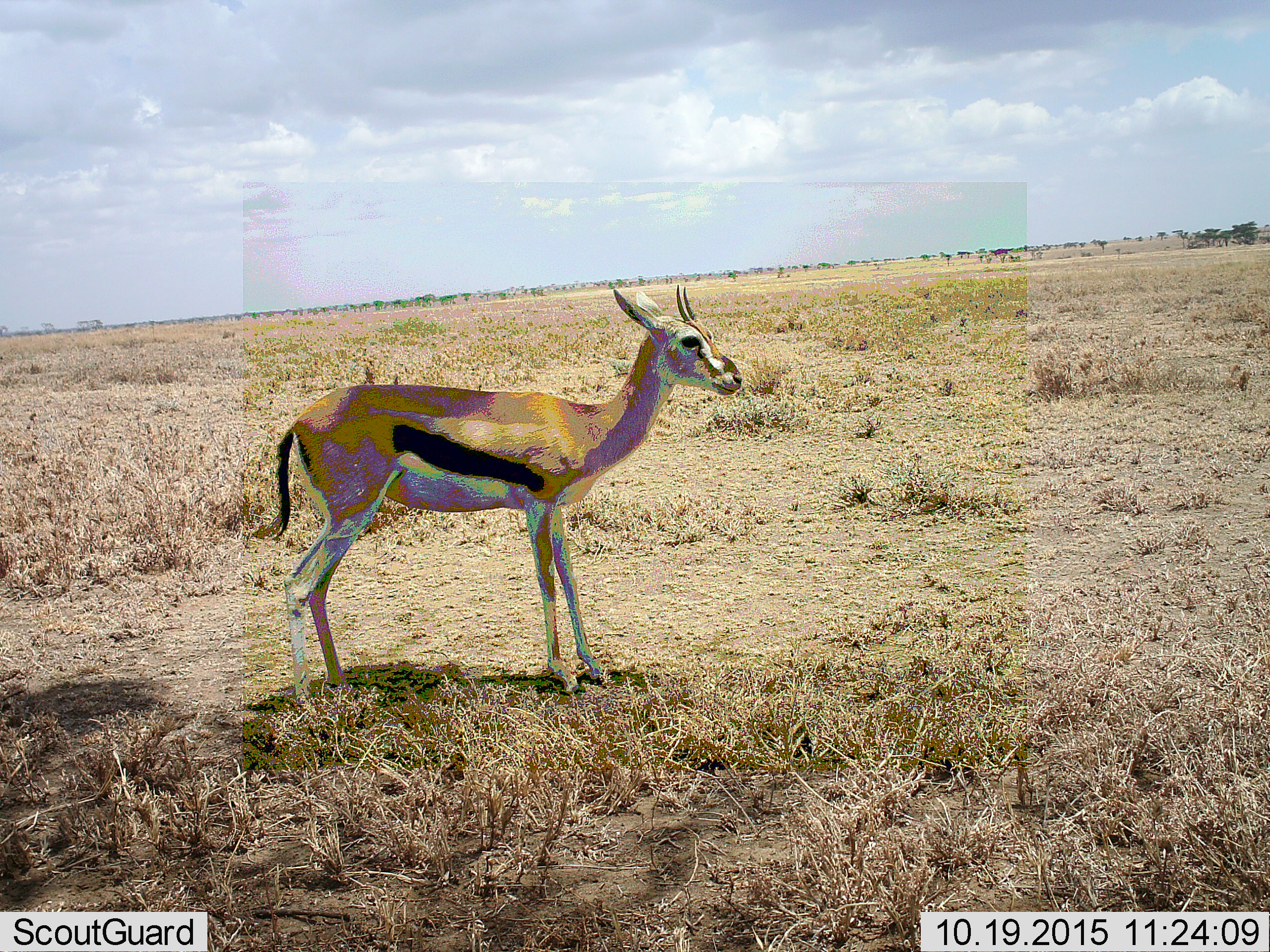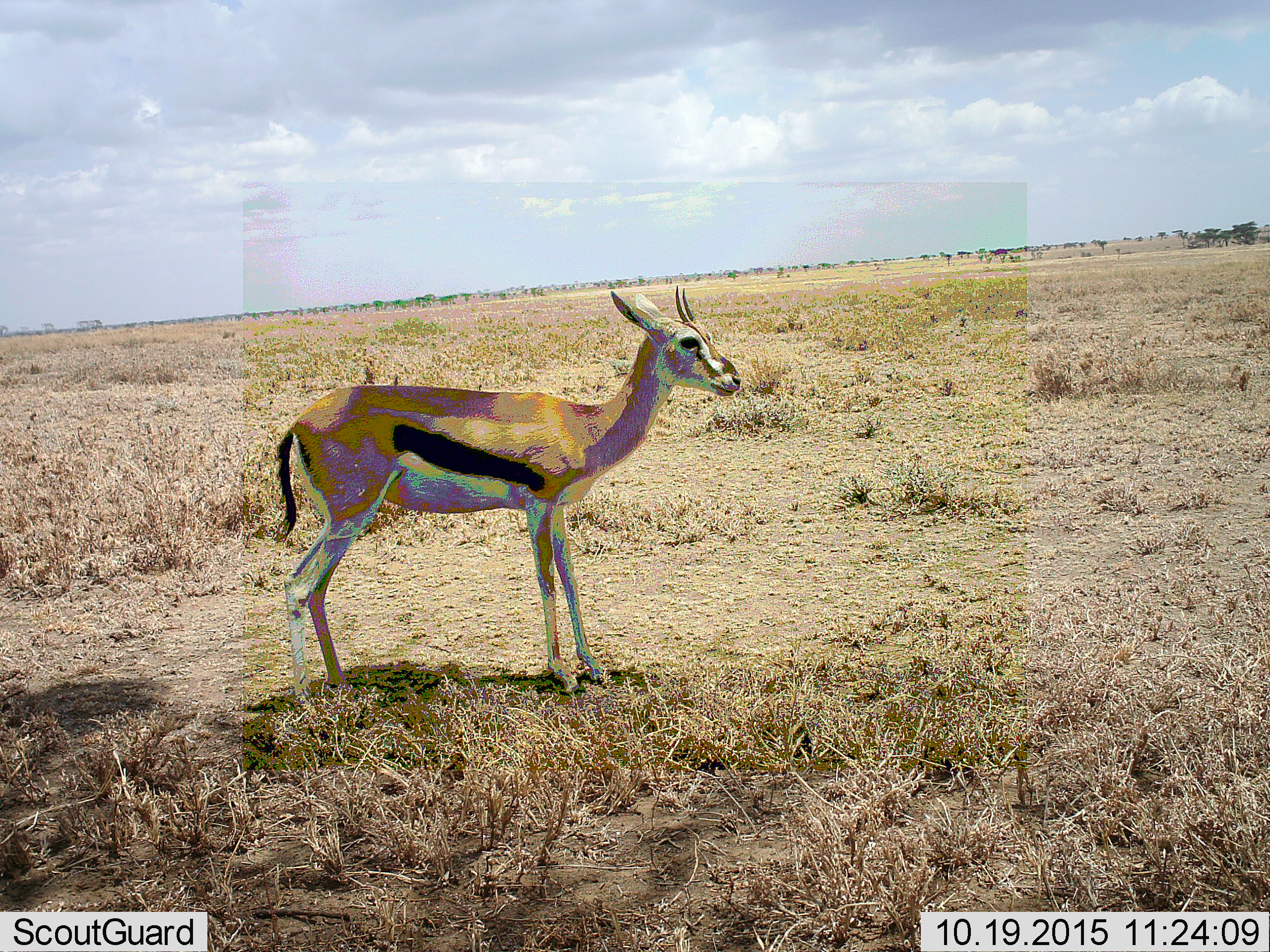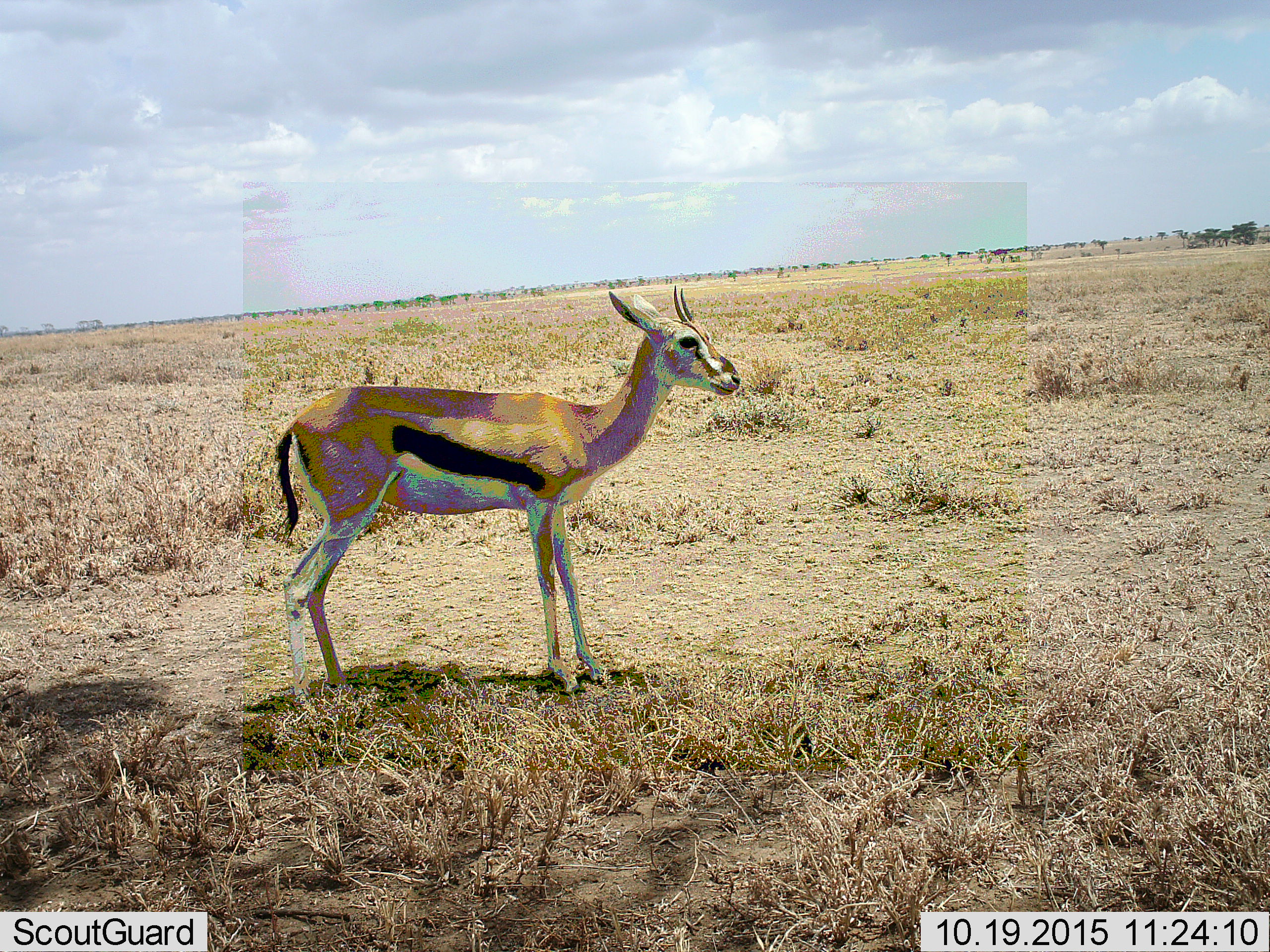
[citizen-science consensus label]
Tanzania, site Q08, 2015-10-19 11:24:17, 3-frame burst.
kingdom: Animalia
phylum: Chordata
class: Mammalia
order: Artiodactyla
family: Bovidae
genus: Eudorcas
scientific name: Eudorcas thomsonii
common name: thomson's gazelle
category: gazellethomsons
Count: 1.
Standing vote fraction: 100%.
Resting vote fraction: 0%.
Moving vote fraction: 0%.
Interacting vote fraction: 0%.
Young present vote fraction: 11%.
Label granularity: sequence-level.